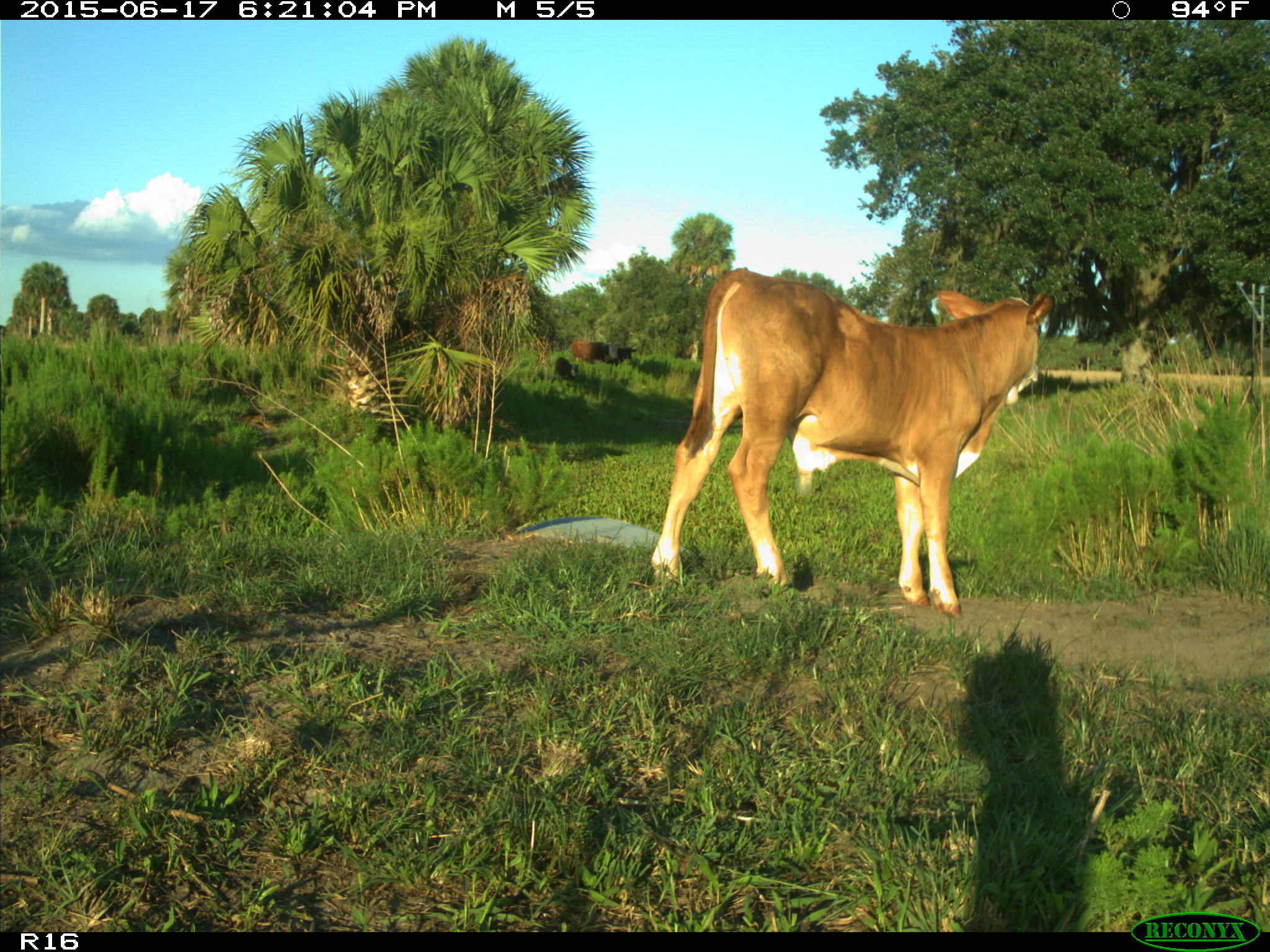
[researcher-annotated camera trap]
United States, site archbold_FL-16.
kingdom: Animalia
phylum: Chordata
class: Mammalia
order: Artiodactyla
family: Bovidae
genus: Bos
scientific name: Bos taurus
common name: domestic cow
Bos taurus (domestic cow).